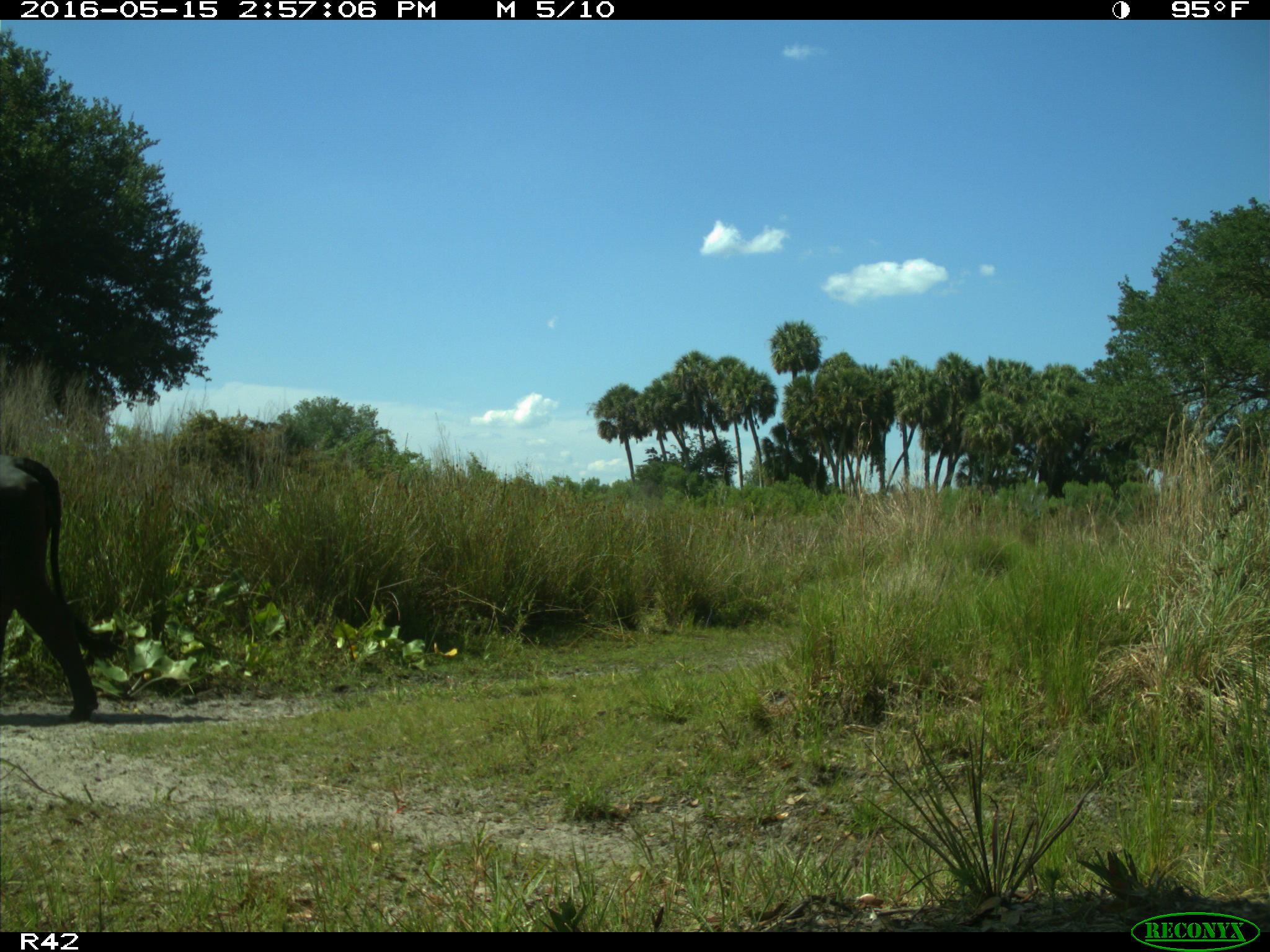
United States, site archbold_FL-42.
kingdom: Animalia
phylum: Chordata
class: Mammalia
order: Artiodactyla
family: Bovidae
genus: Bos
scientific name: Bos taurus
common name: domestic cow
Bos taurus (domestic cow).